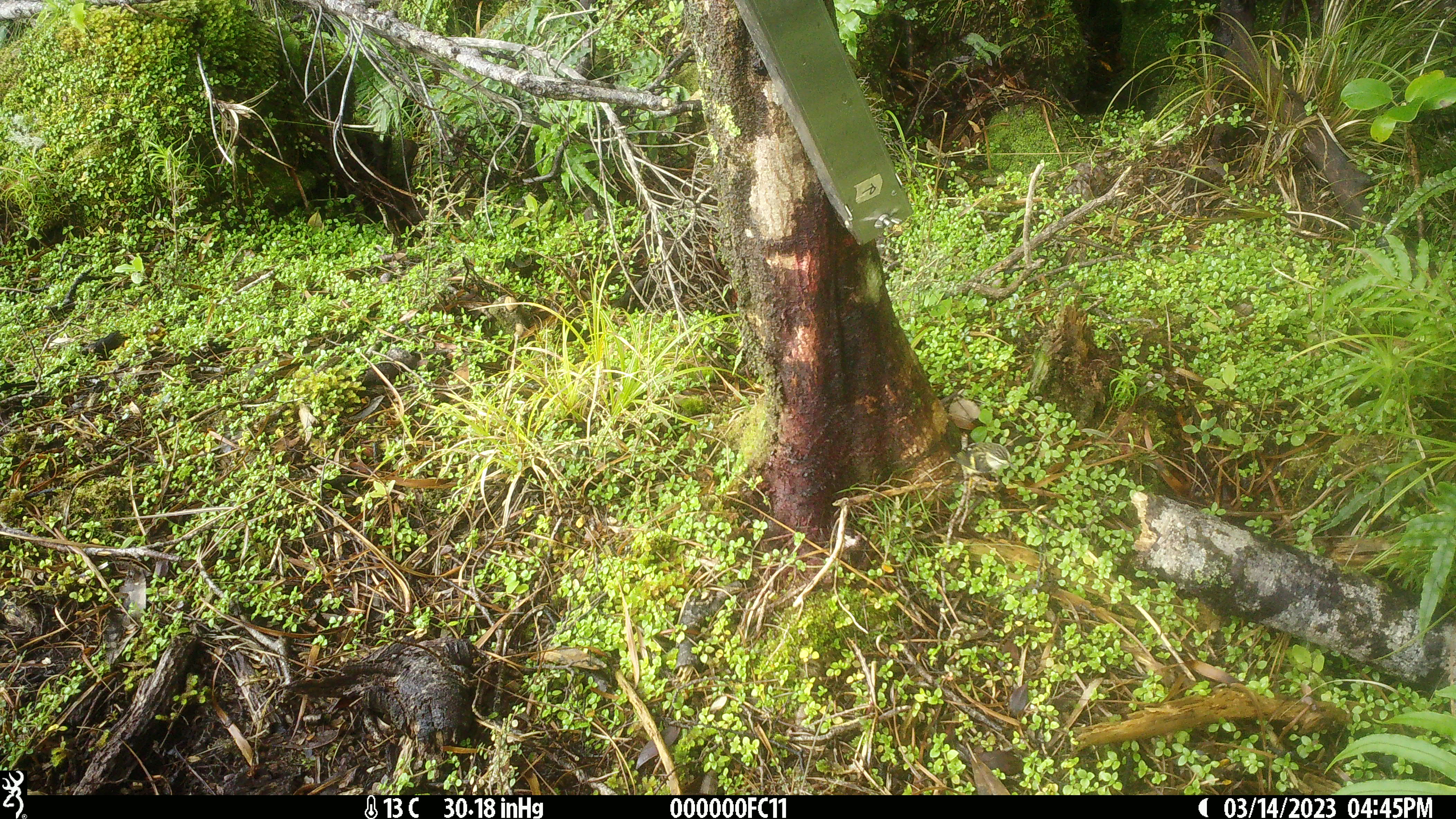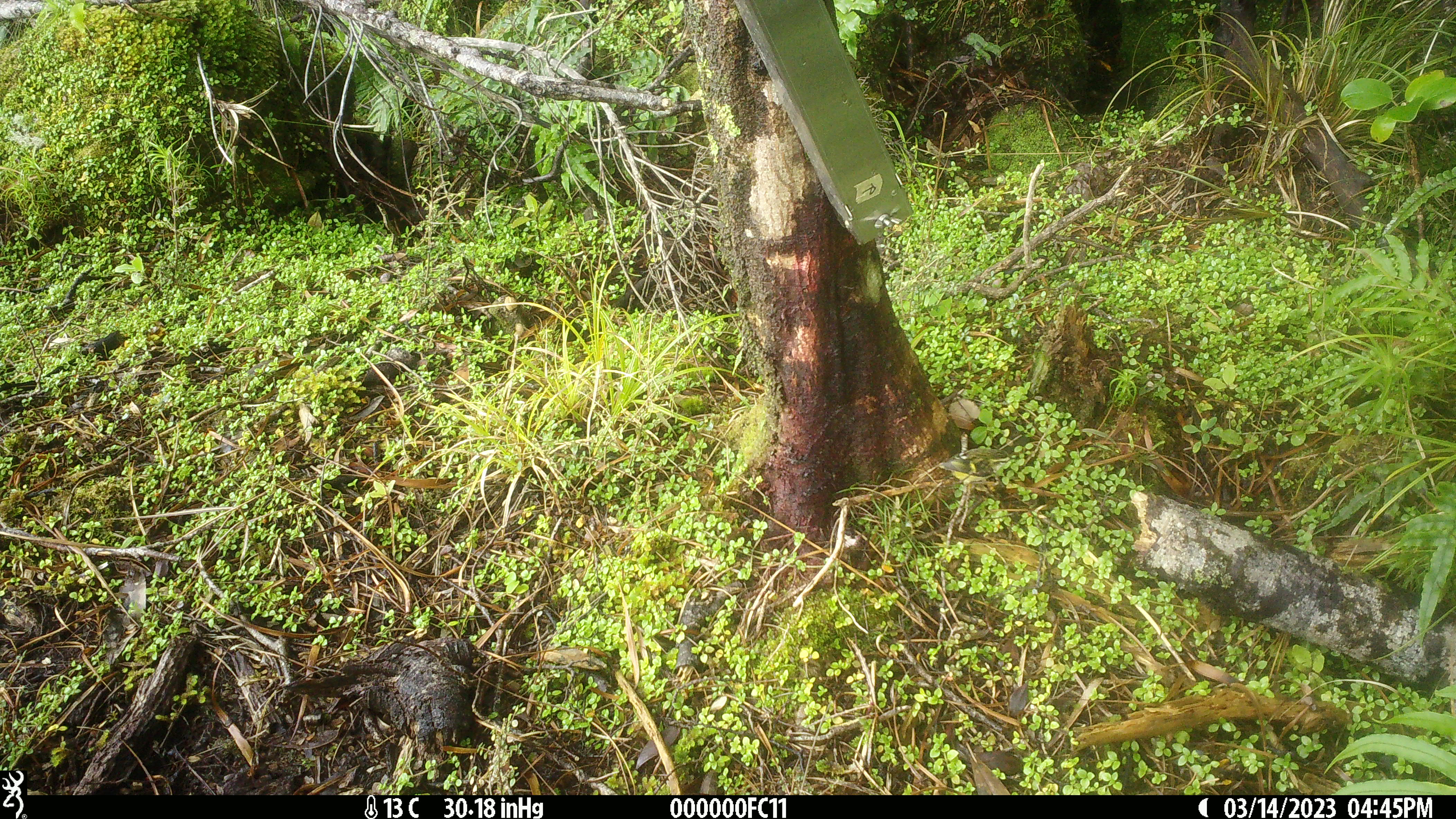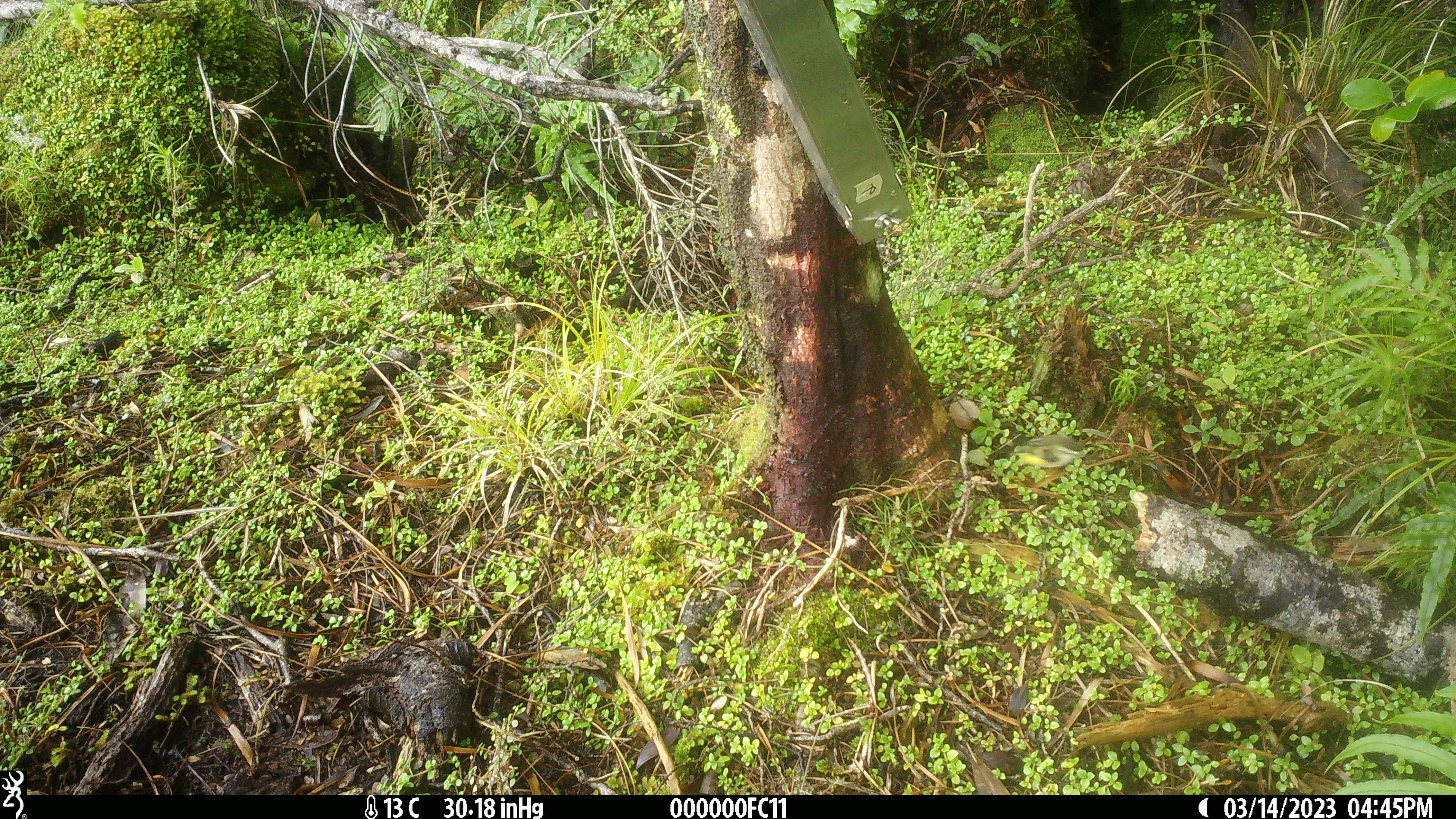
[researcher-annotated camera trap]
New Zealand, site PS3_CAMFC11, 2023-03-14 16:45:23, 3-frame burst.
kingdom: Animalia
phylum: Chordata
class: Aves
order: Passeriformes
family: Acanthisittidae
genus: Acanthisitta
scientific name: Acanthisitta chloris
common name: rifleman